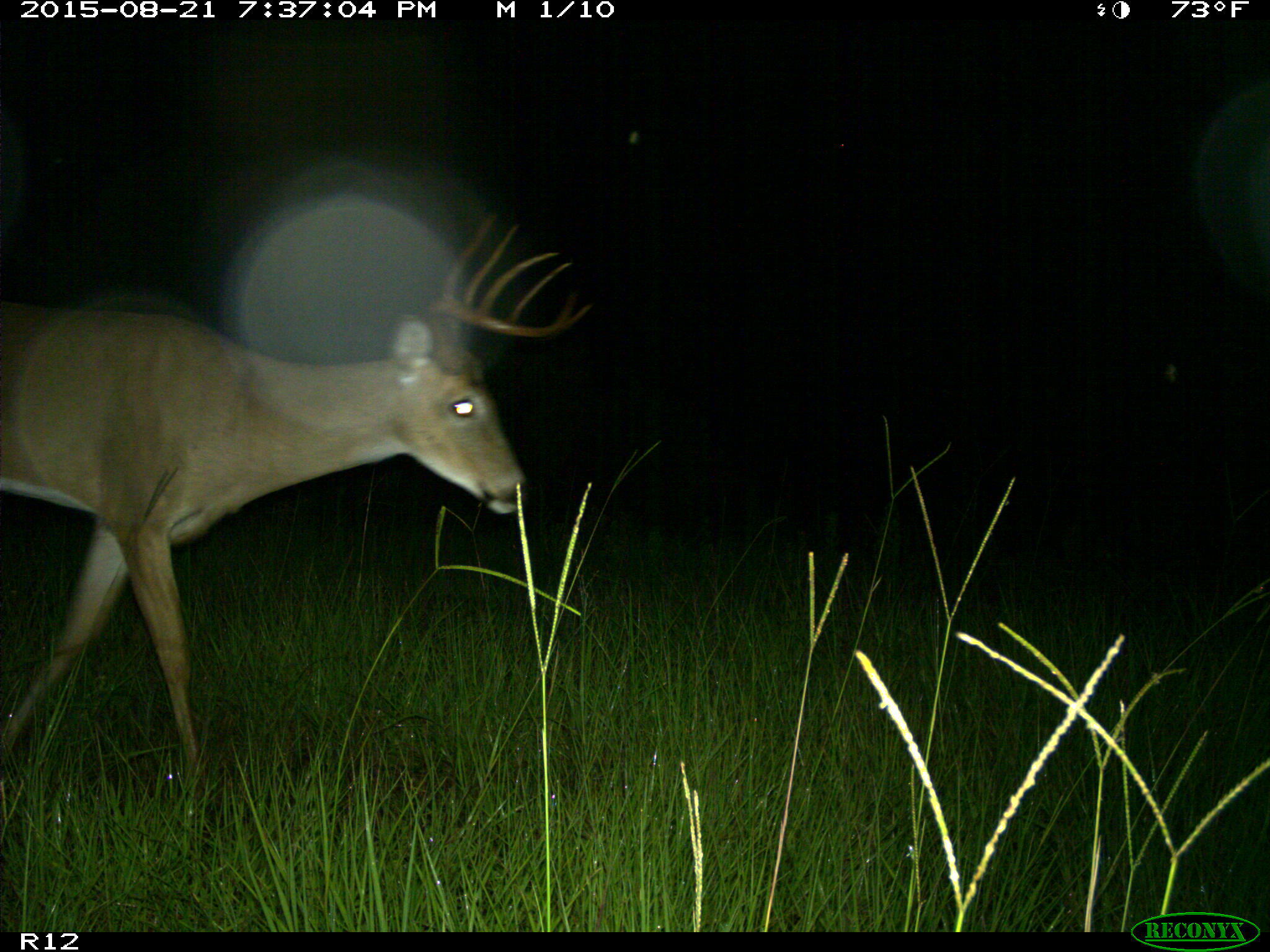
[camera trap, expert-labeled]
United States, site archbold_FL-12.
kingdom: Animalia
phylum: Chordata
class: Mammalia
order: Artiodactyla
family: Cervidae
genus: Odocoileus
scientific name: Odocoileus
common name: deer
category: unidentified deer